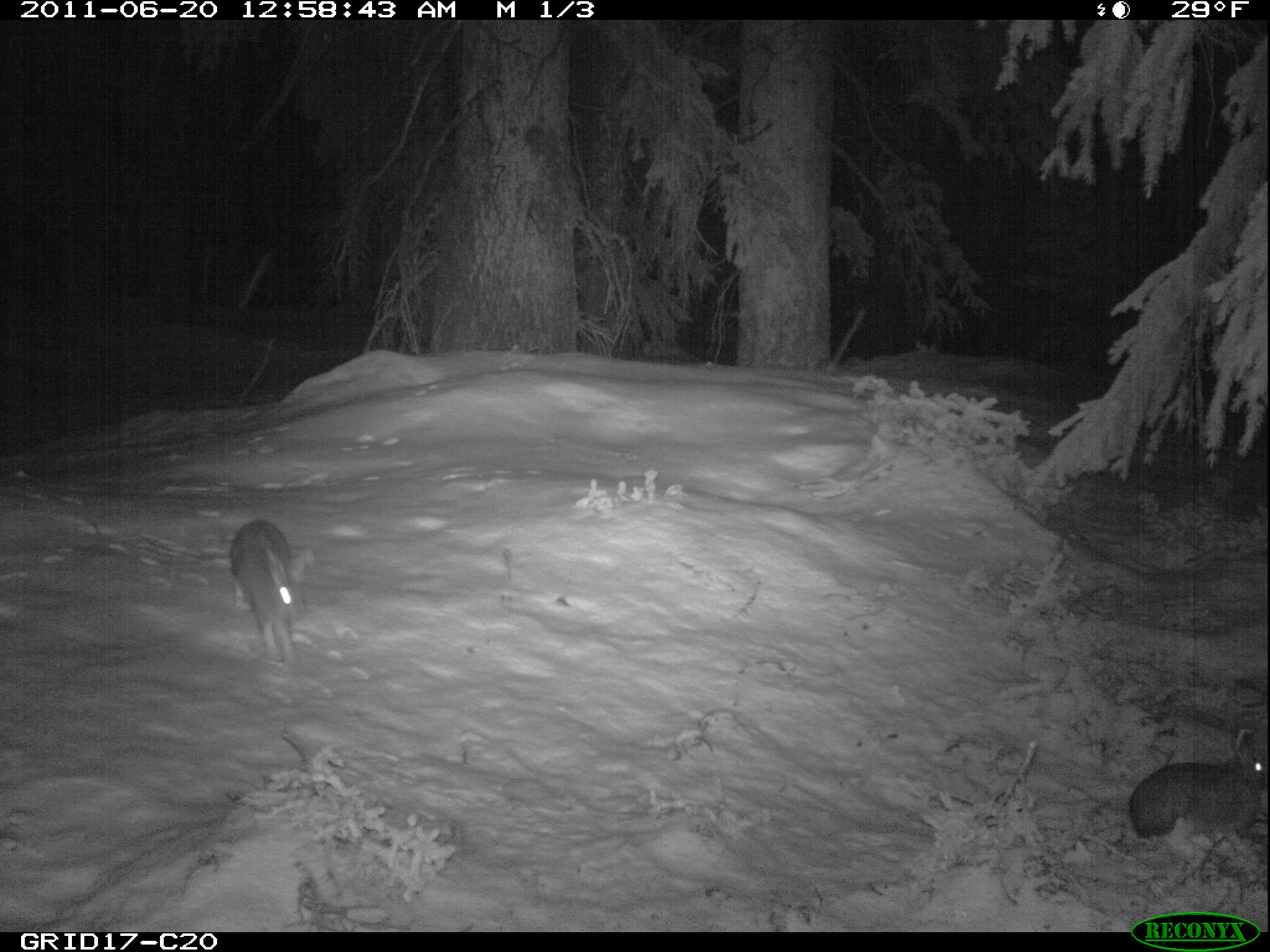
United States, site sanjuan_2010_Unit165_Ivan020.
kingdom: Animalia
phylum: Chordata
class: Mammalia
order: Lagomorpha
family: Leporidae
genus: Lepus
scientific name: Lepus americanus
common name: snowshoe hare